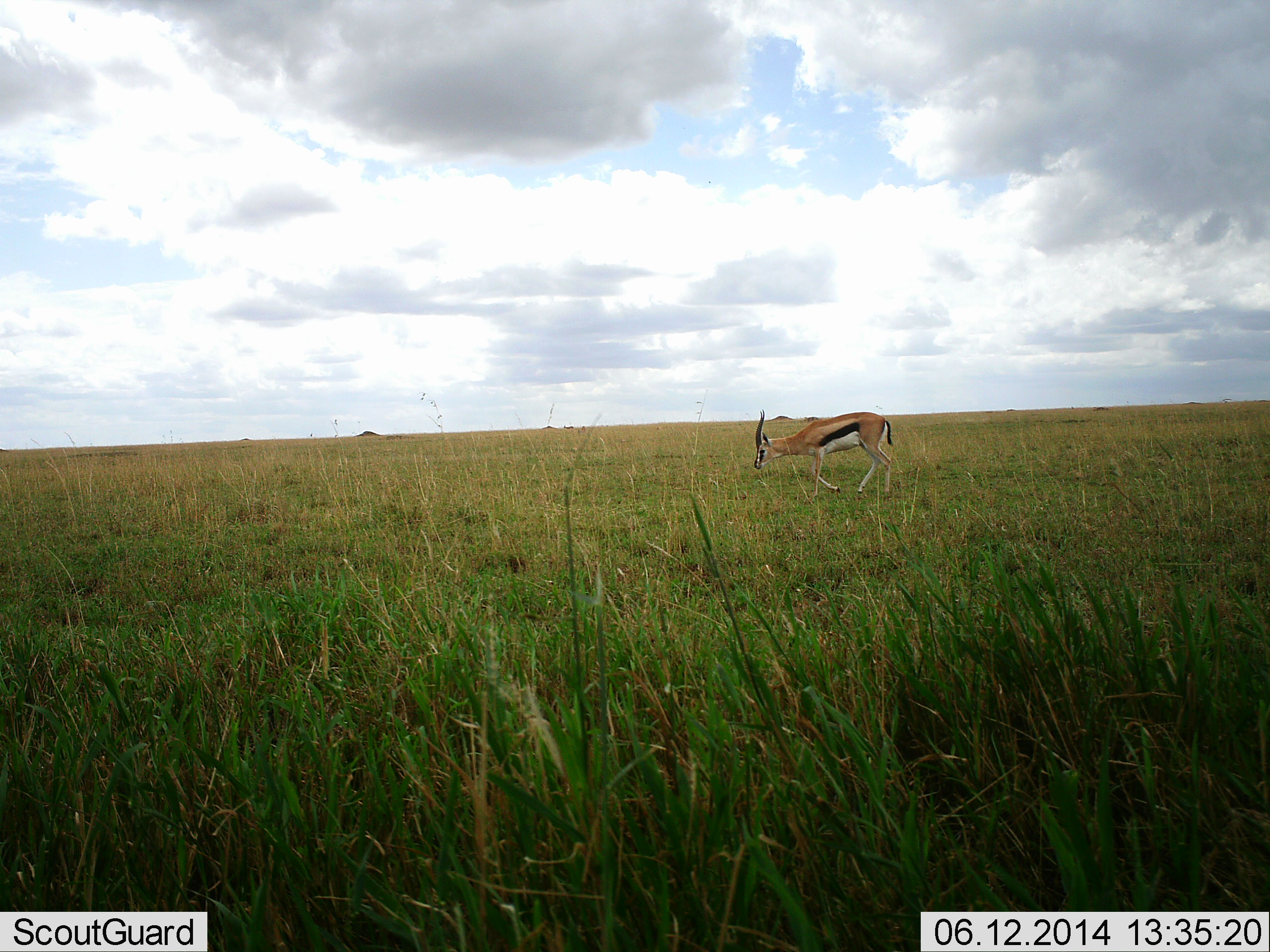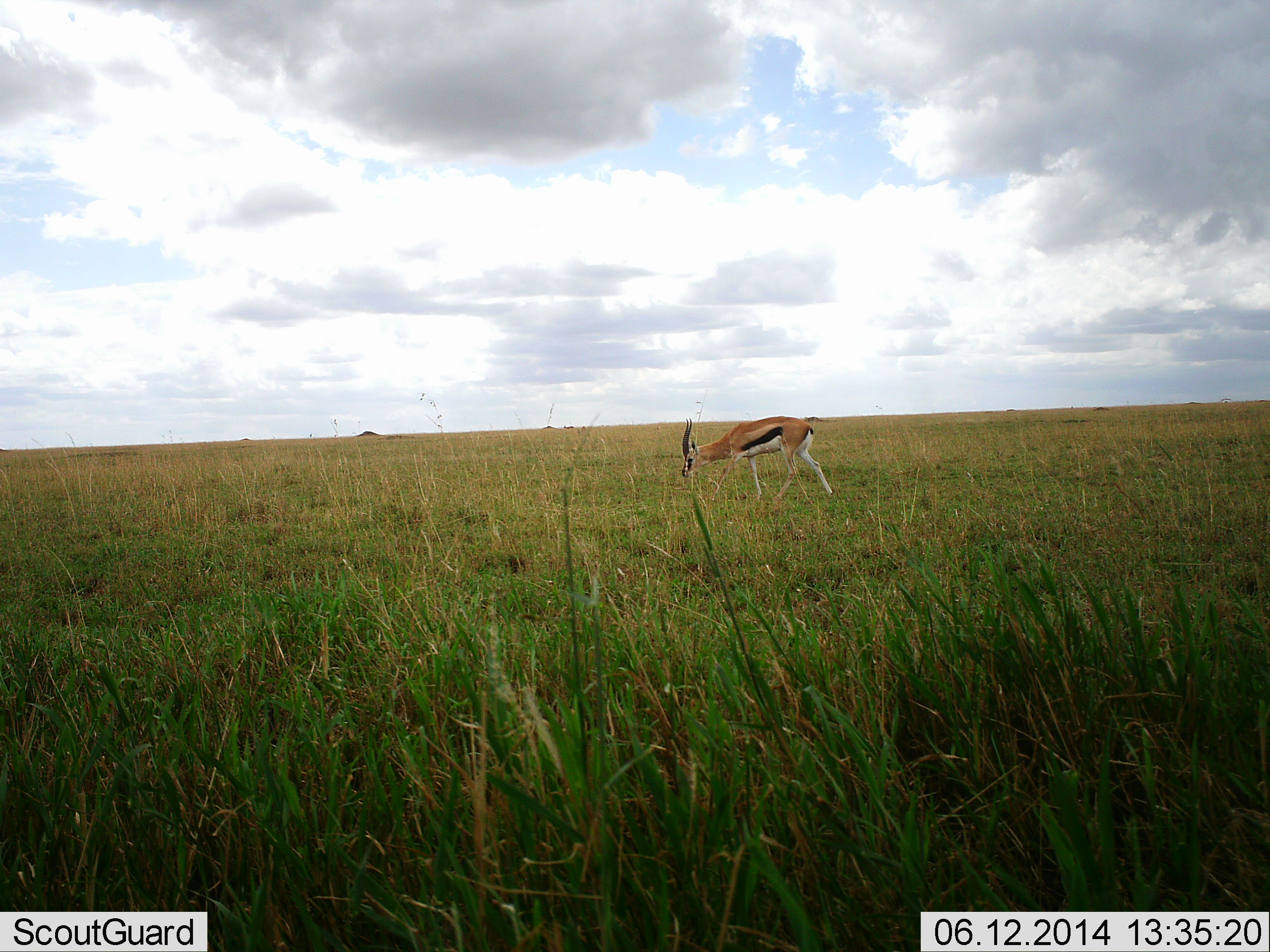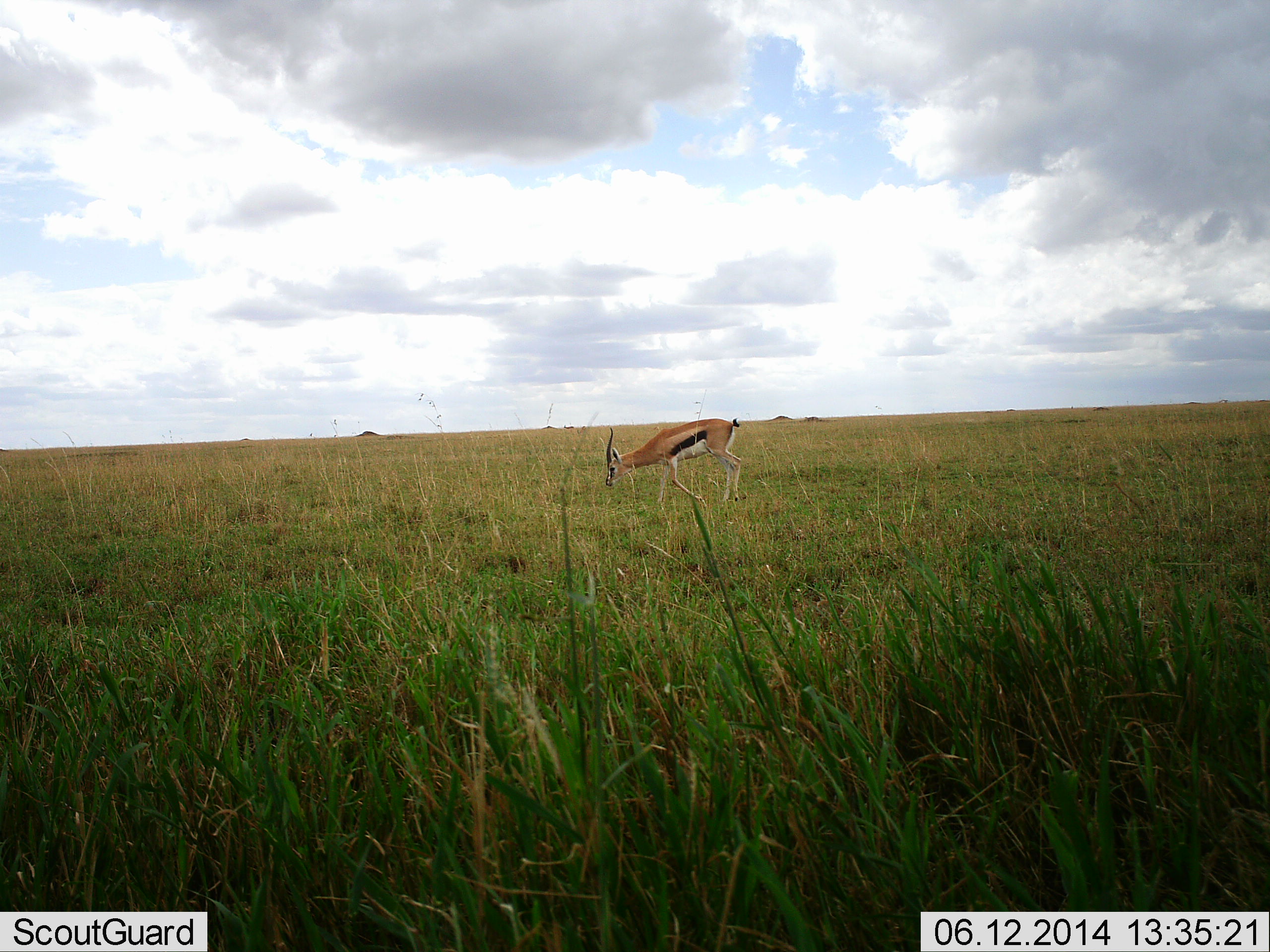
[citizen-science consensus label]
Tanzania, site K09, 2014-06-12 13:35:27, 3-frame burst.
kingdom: Animalia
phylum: Chordata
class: Mammalia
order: Artiodactyla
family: Bovidae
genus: Eudorcas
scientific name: Eudorcas thomsonii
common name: thomson's gazelle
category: gazellethomsons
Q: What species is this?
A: Gazellethomsons (thomson's gazelle) (Eudorcas thomsonii).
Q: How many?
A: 1.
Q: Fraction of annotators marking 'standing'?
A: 10%.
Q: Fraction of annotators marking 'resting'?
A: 0%.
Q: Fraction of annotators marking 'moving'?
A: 80%.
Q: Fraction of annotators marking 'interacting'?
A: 0%.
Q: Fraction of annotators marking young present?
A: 0%.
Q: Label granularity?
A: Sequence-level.